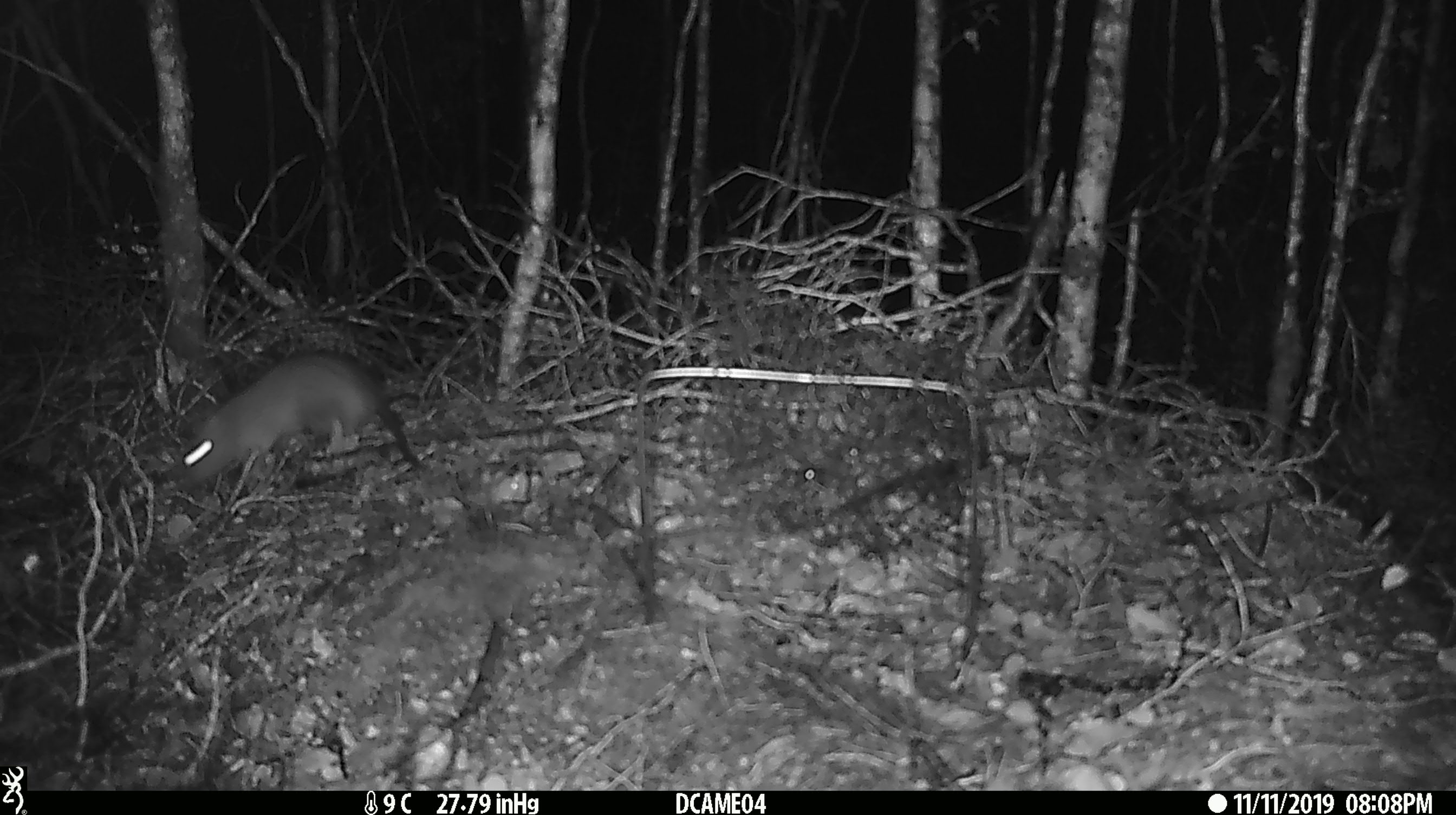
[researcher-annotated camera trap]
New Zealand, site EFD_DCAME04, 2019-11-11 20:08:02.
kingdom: Animalia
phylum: Chordata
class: Mammalia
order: Rodentia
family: Muridae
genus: Rattus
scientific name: Rattus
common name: rat